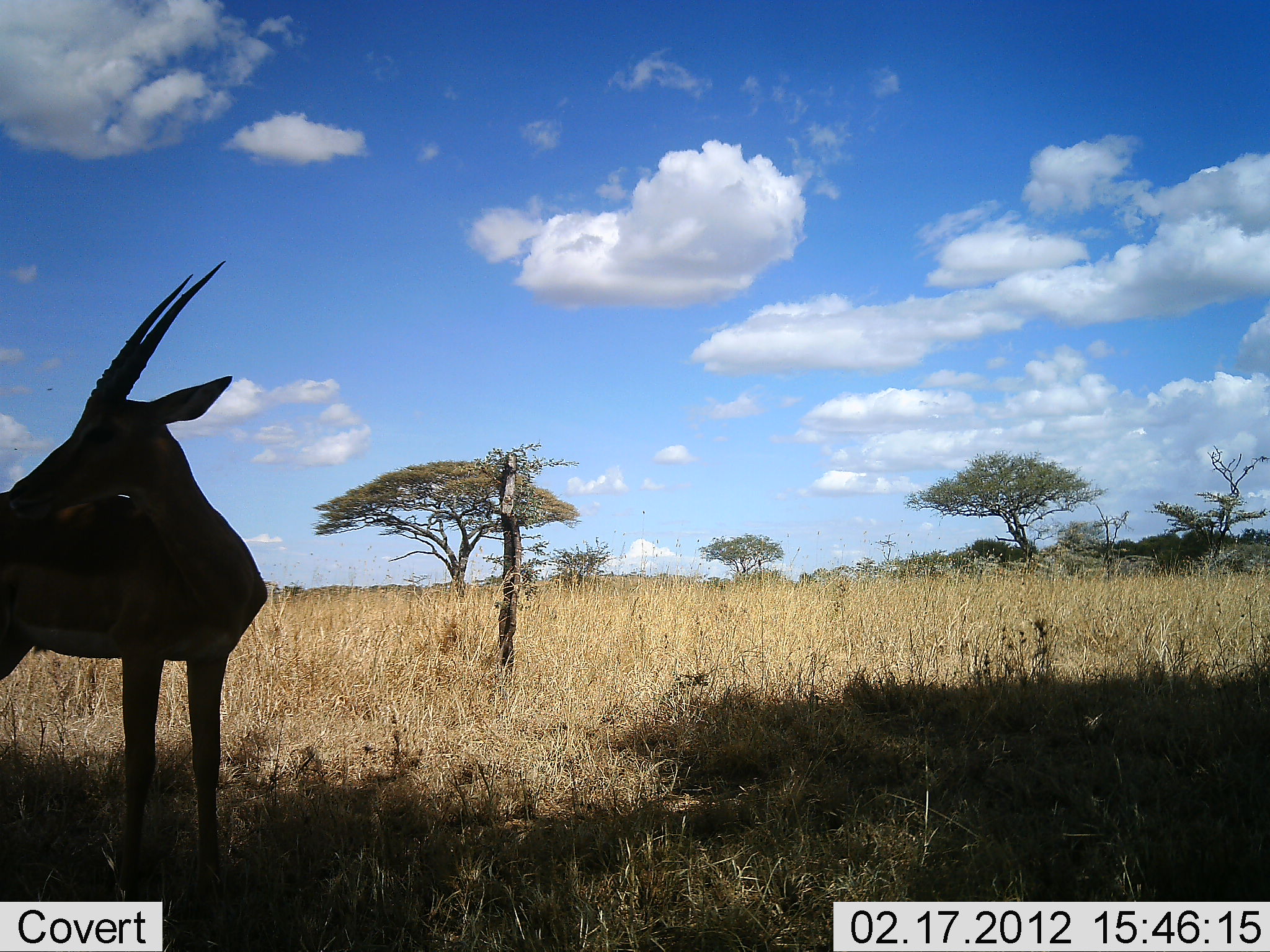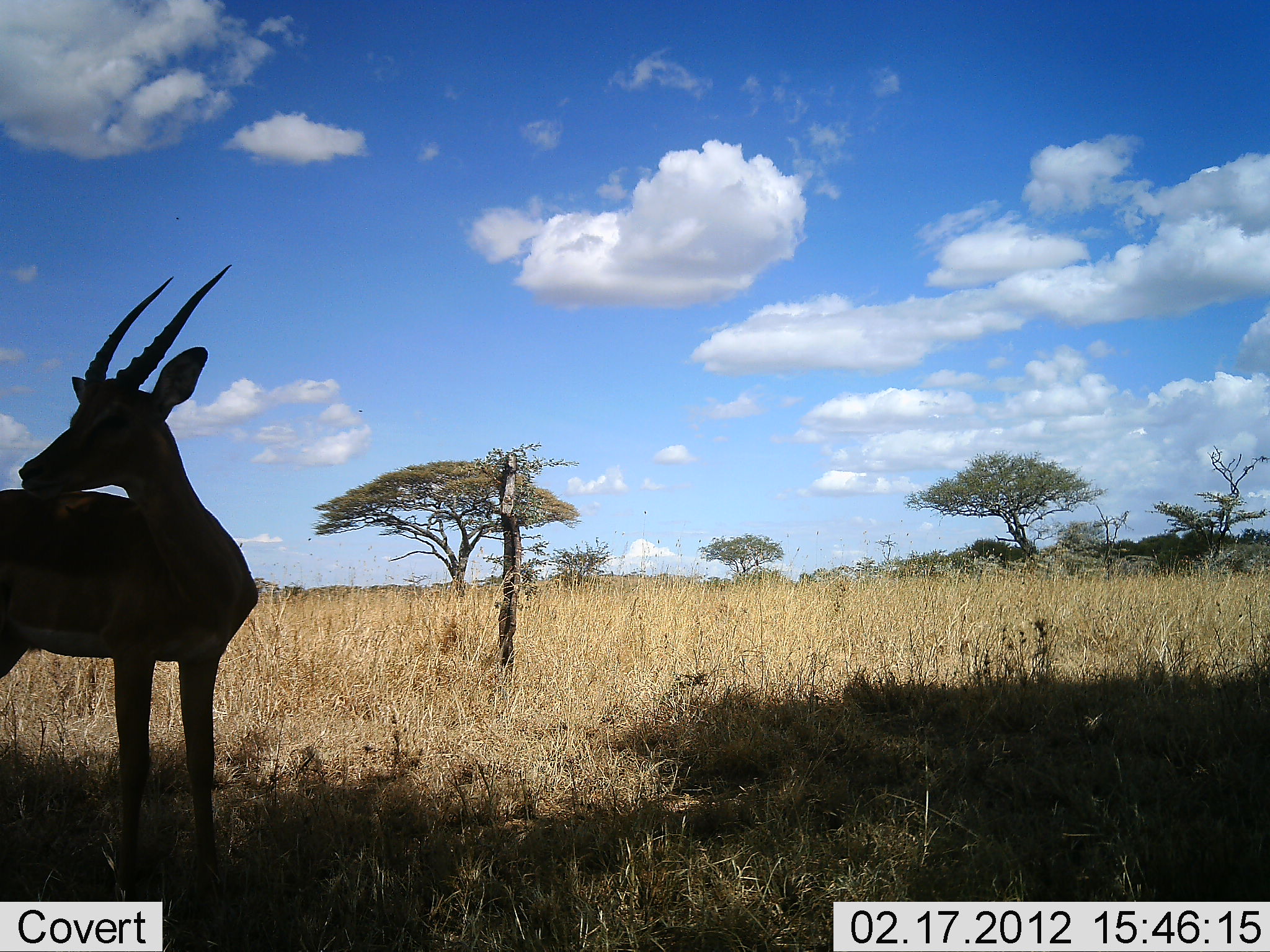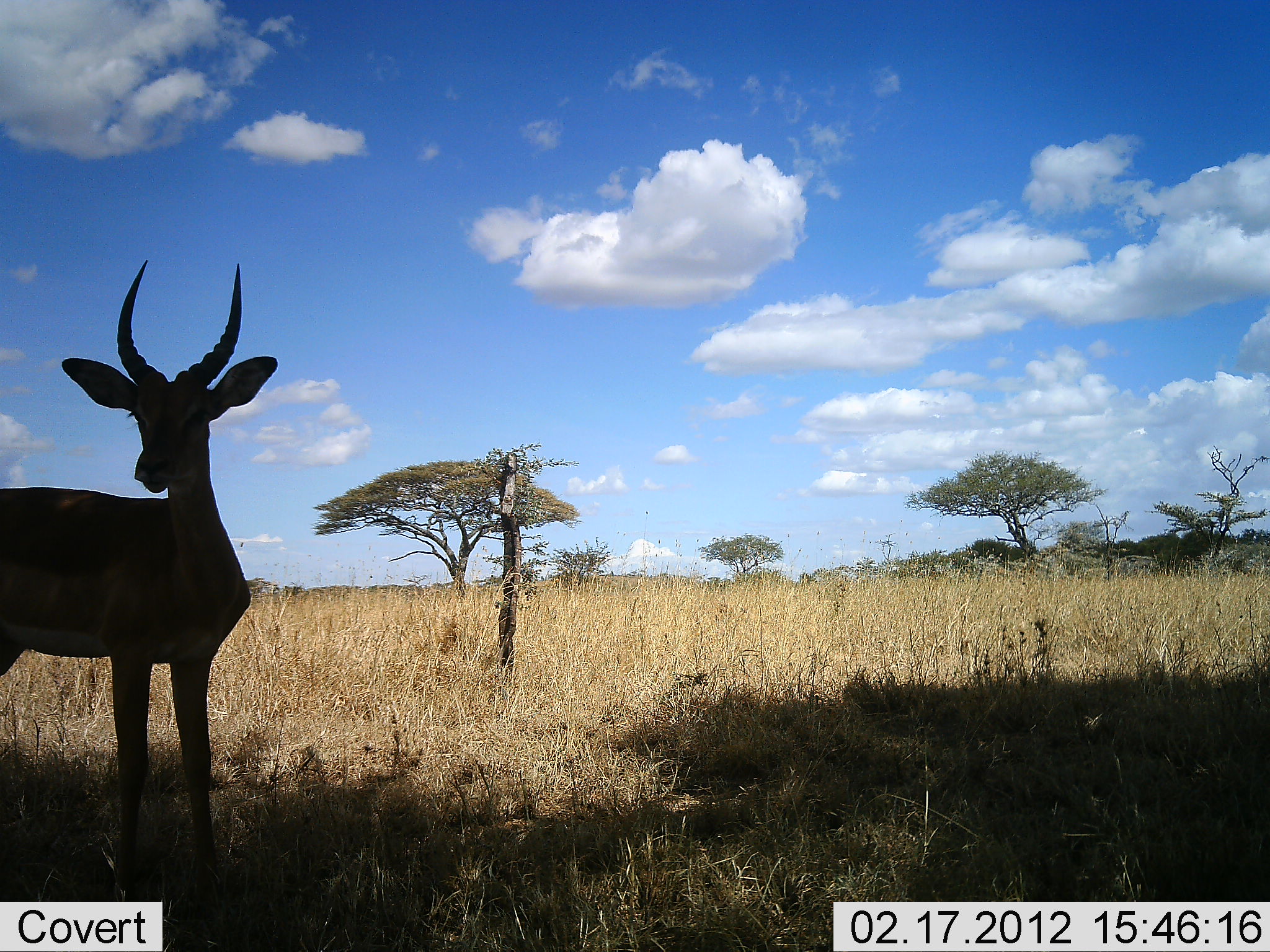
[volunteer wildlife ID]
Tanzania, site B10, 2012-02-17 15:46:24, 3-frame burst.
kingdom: Animalia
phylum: Chordata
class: Mammalia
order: Artiodactyla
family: Bovidae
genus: Nanger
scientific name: Nanger granti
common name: grant's gazelle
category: gazellegrants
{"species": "gazellegrants (grant's gazelle) (Nanger granti)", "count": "1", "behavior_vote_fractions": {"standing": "100%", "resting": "0%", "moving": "11%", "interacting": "0%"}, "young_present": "0%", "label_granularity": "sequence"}